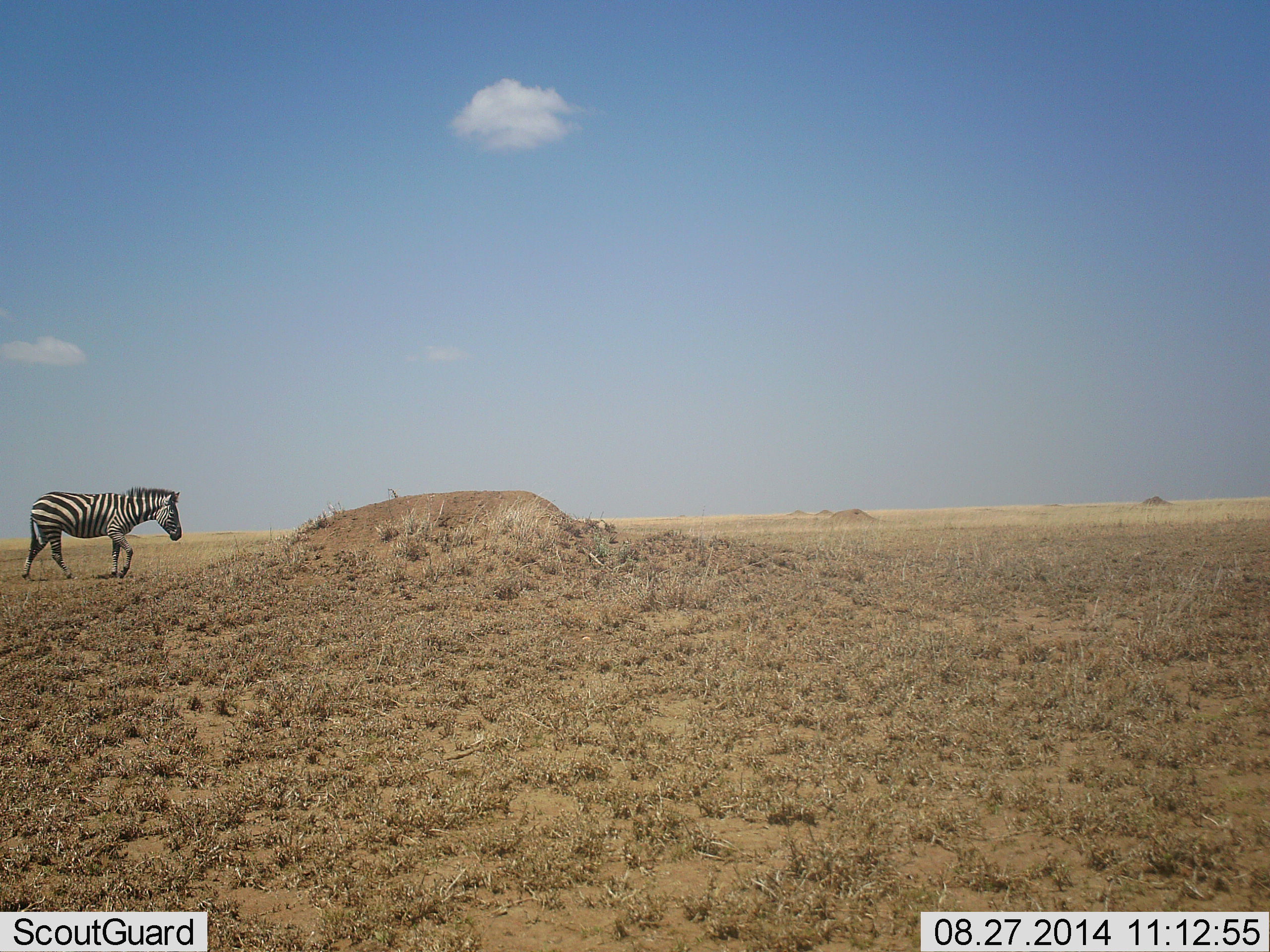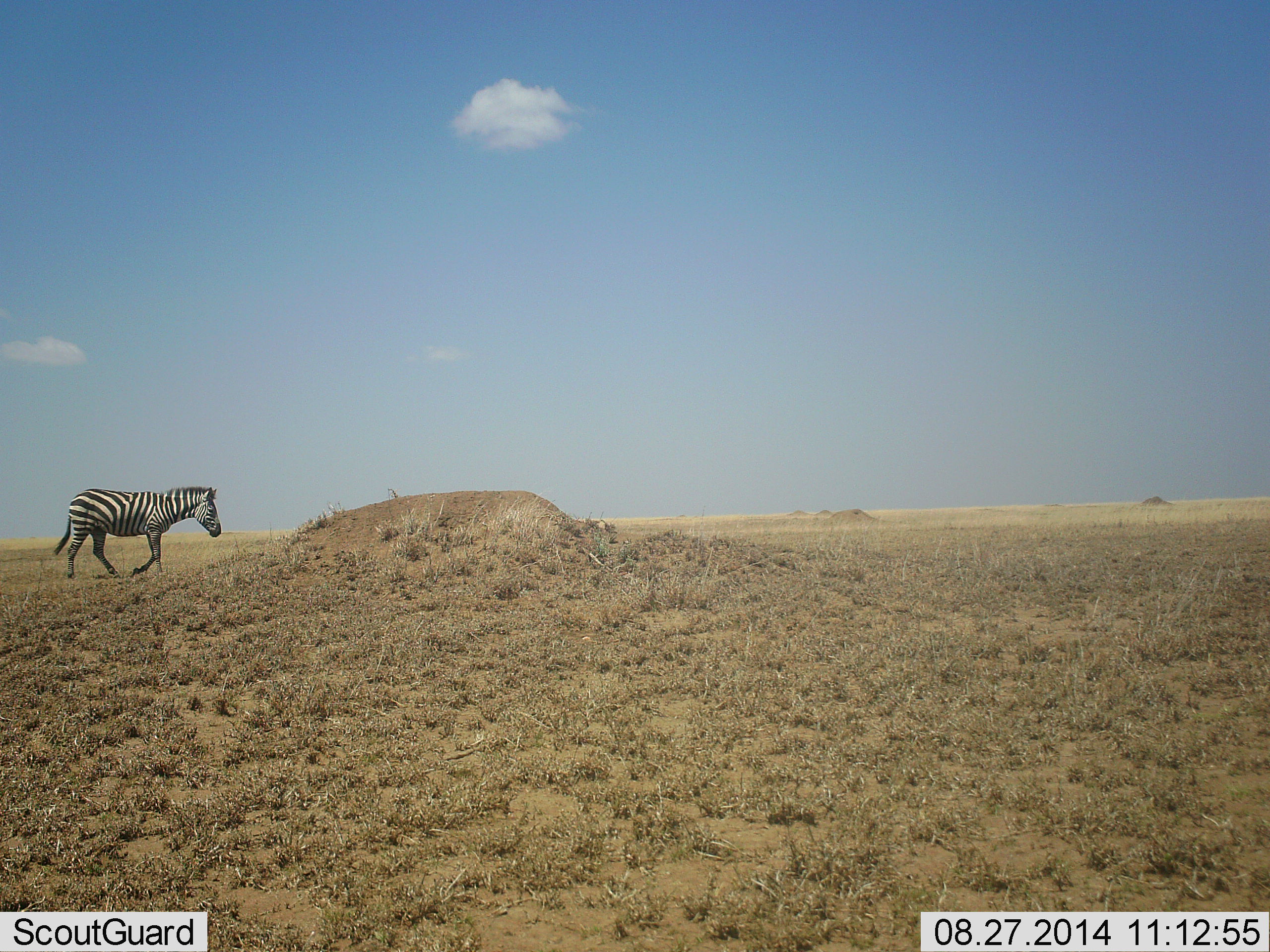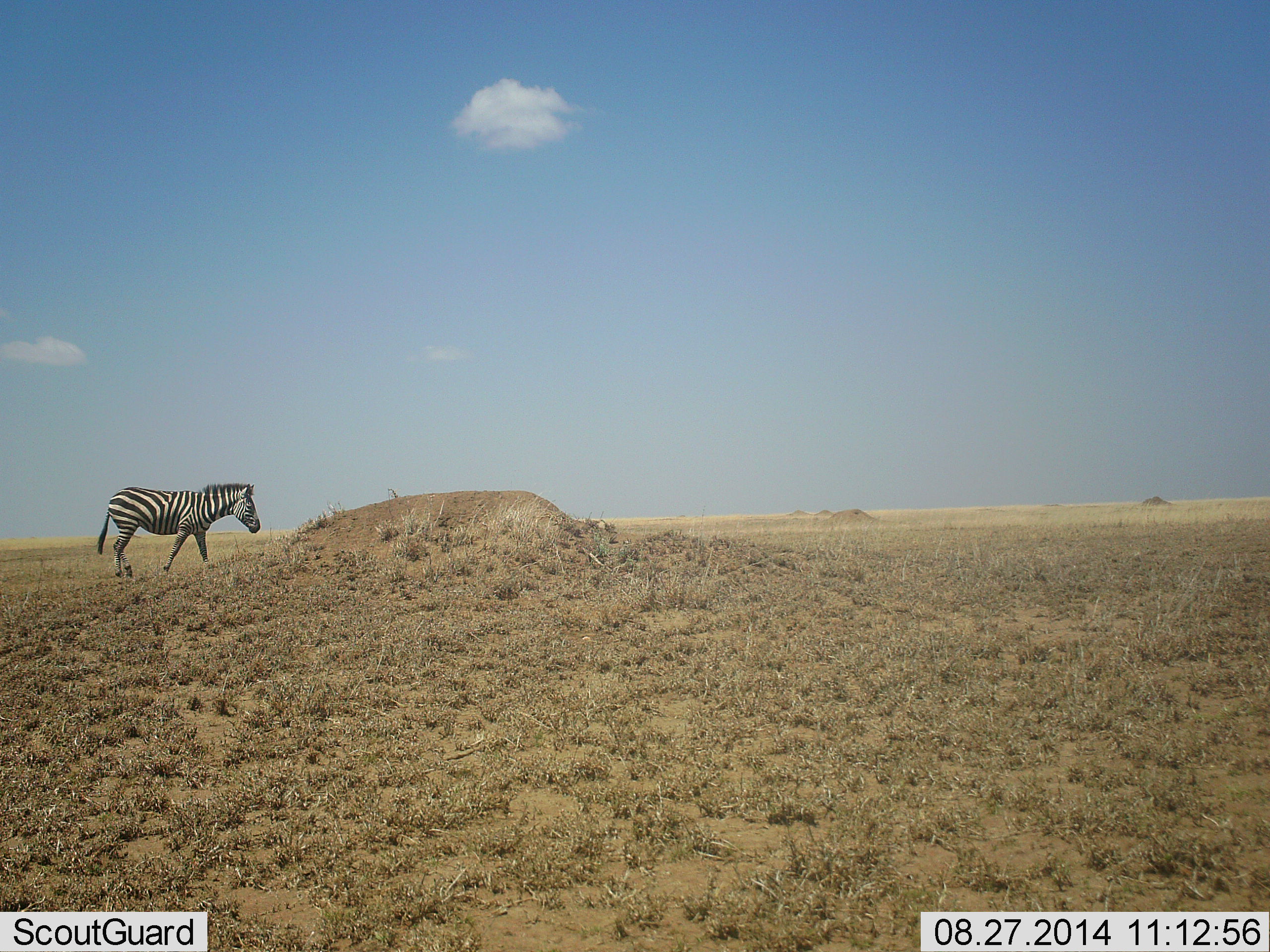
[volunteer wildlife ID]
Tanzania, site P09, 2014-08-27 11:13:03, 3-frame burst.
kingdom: Animalia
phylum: Chordata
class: Mammalia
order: Perissodactyla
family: Equidae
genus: Equus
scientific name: Equus quagga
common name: plains zebra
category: zebra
Zebra (plains zebra) (Equus quagga), count 1. Behavior (volunteer vote fractions): standing 10%, resting 0%, moving 100%, interacting 0%. Young present (vote fraction): 0%. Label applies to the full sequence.